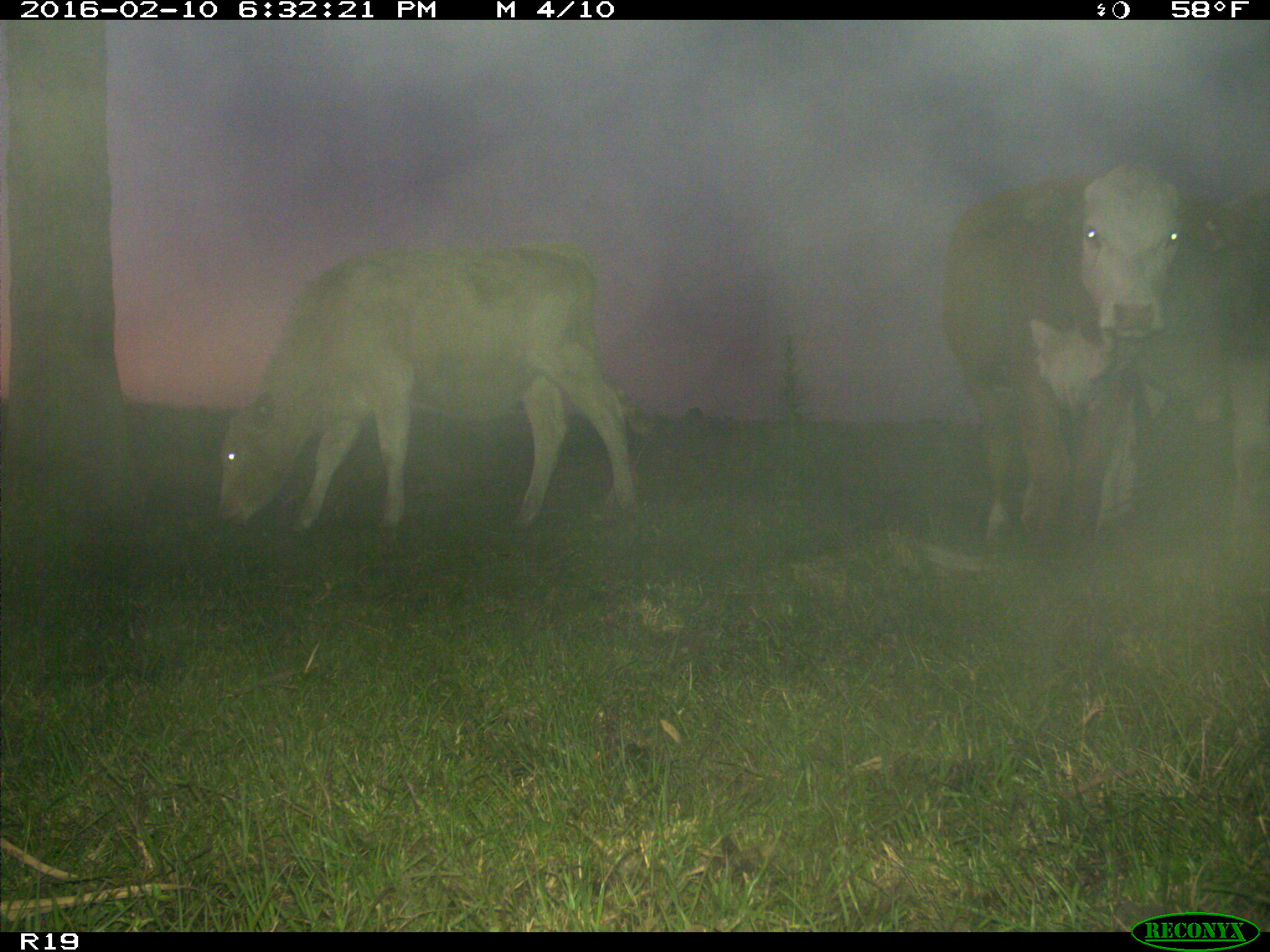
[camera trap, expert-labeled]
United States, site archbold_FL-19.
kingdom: Animalia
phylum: Chordata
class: Mammalia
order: Artiodactyla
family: Bovidae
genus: Bos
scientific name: Bos taurus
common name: domestic cow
Bos taurus (domestic cow).